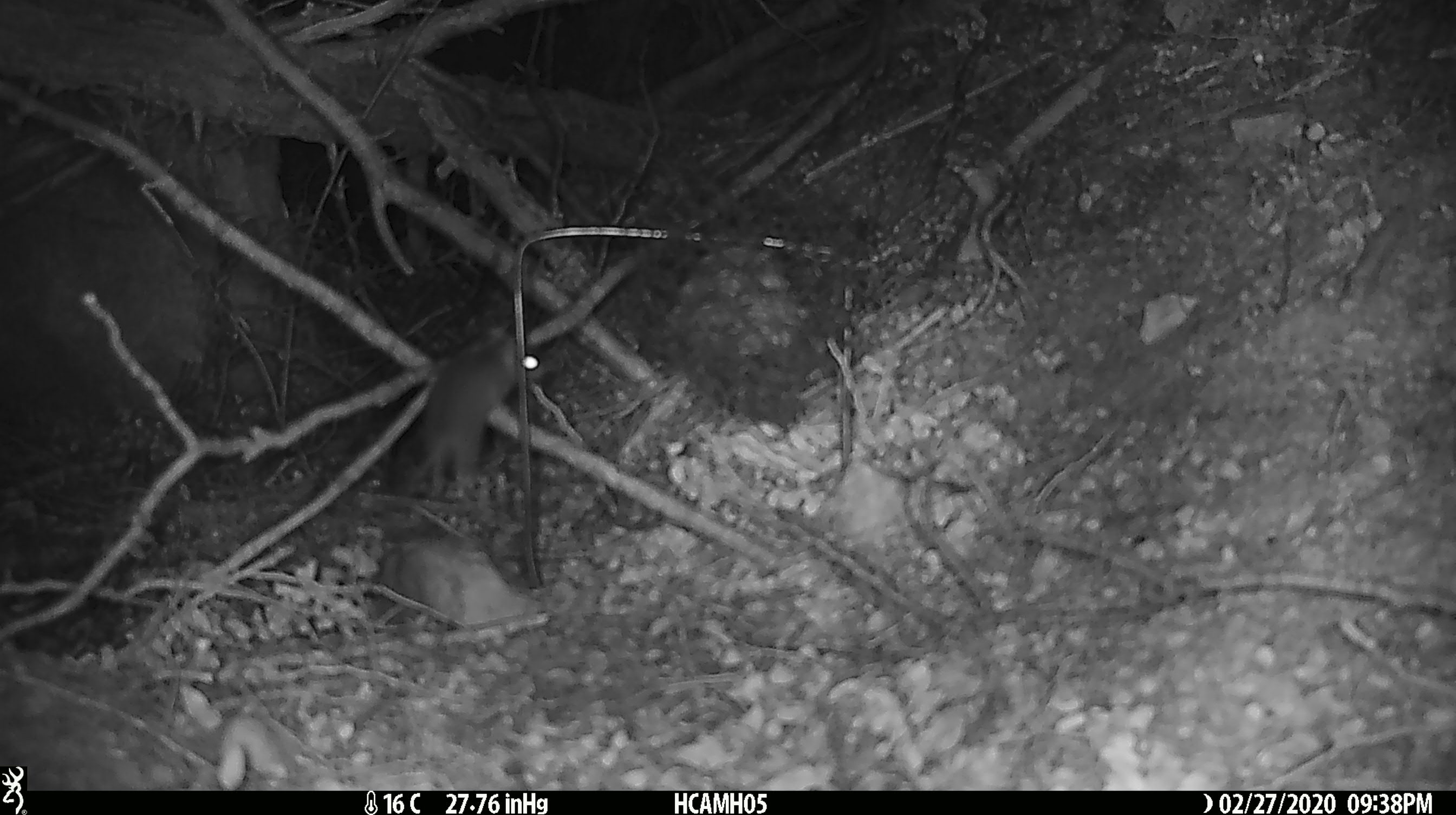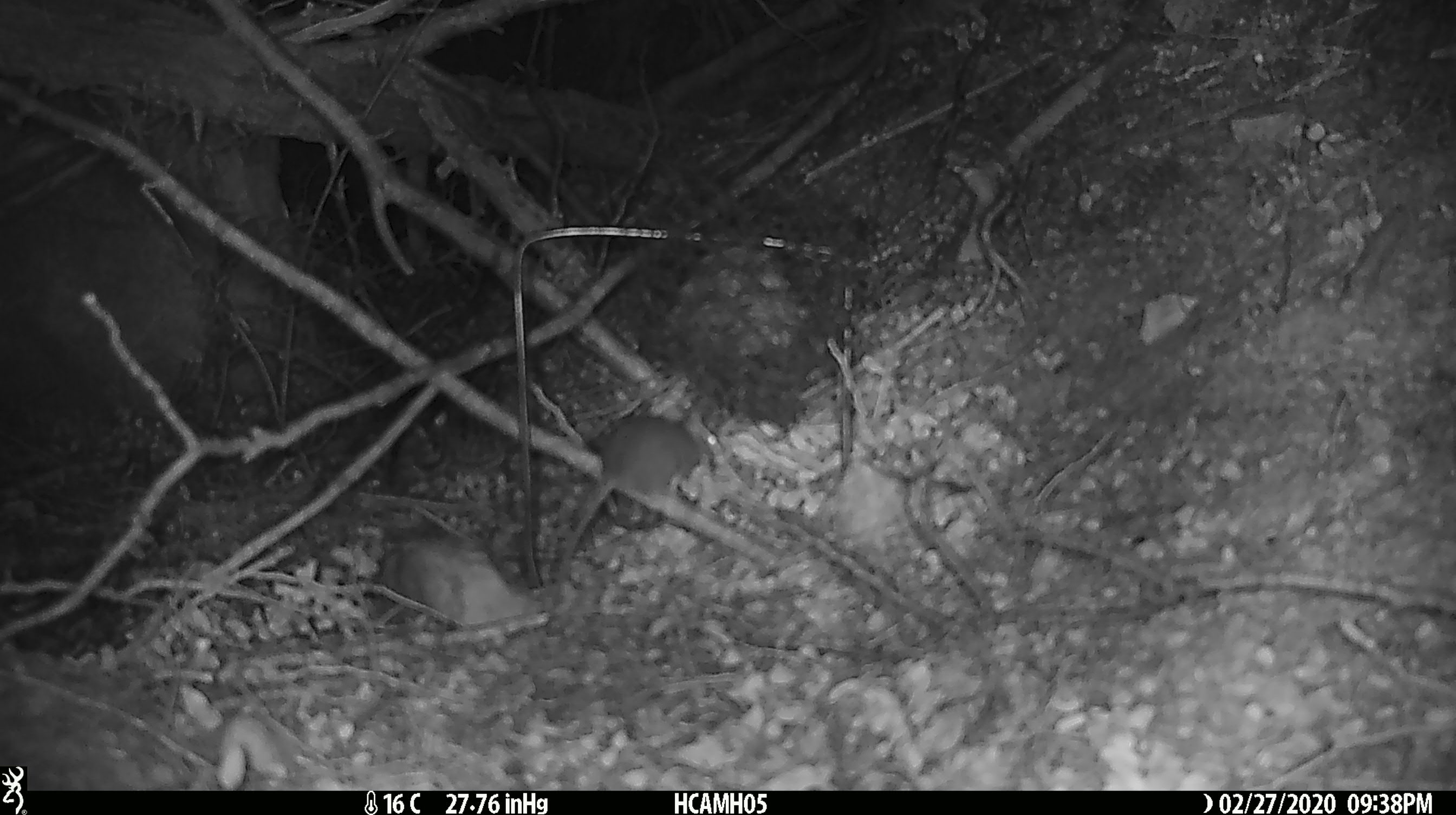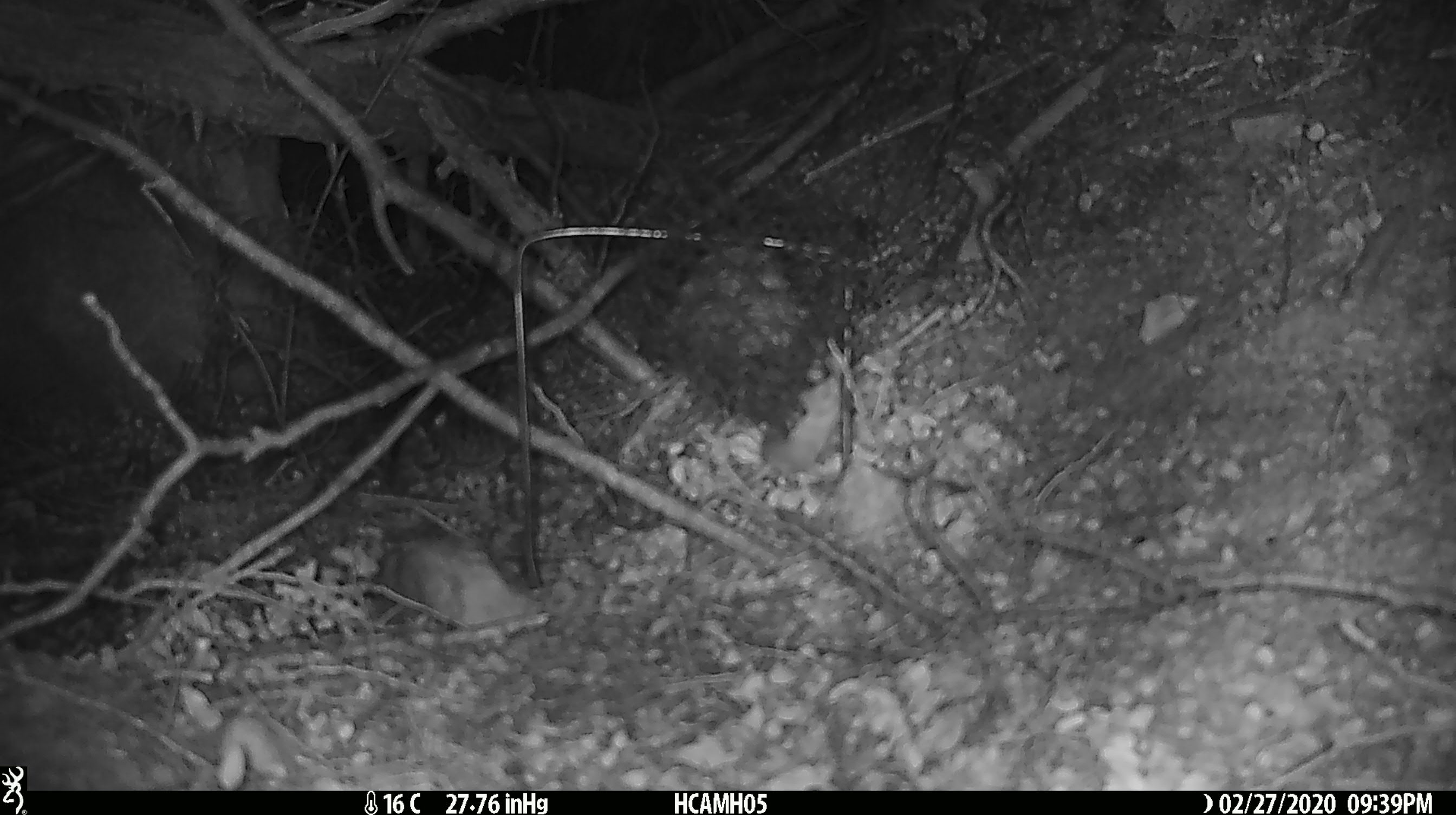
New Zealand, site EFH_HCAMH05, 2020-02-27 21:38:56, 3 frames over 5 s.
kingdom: Animalia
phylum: Chordata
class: Mammalia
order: Rodentia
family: Muridae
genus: Mus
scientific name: Mus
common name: mouse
Mouse (Mus).